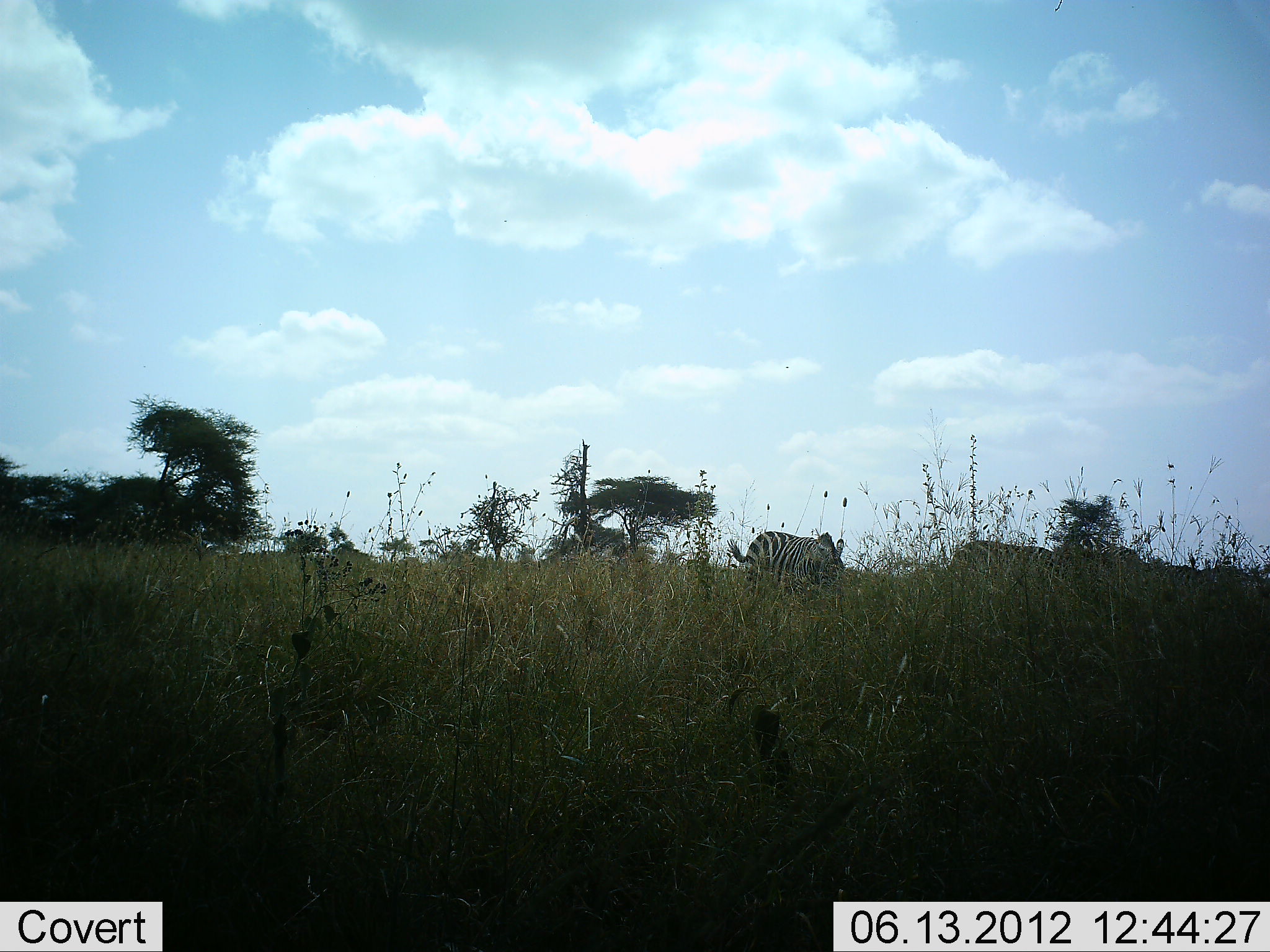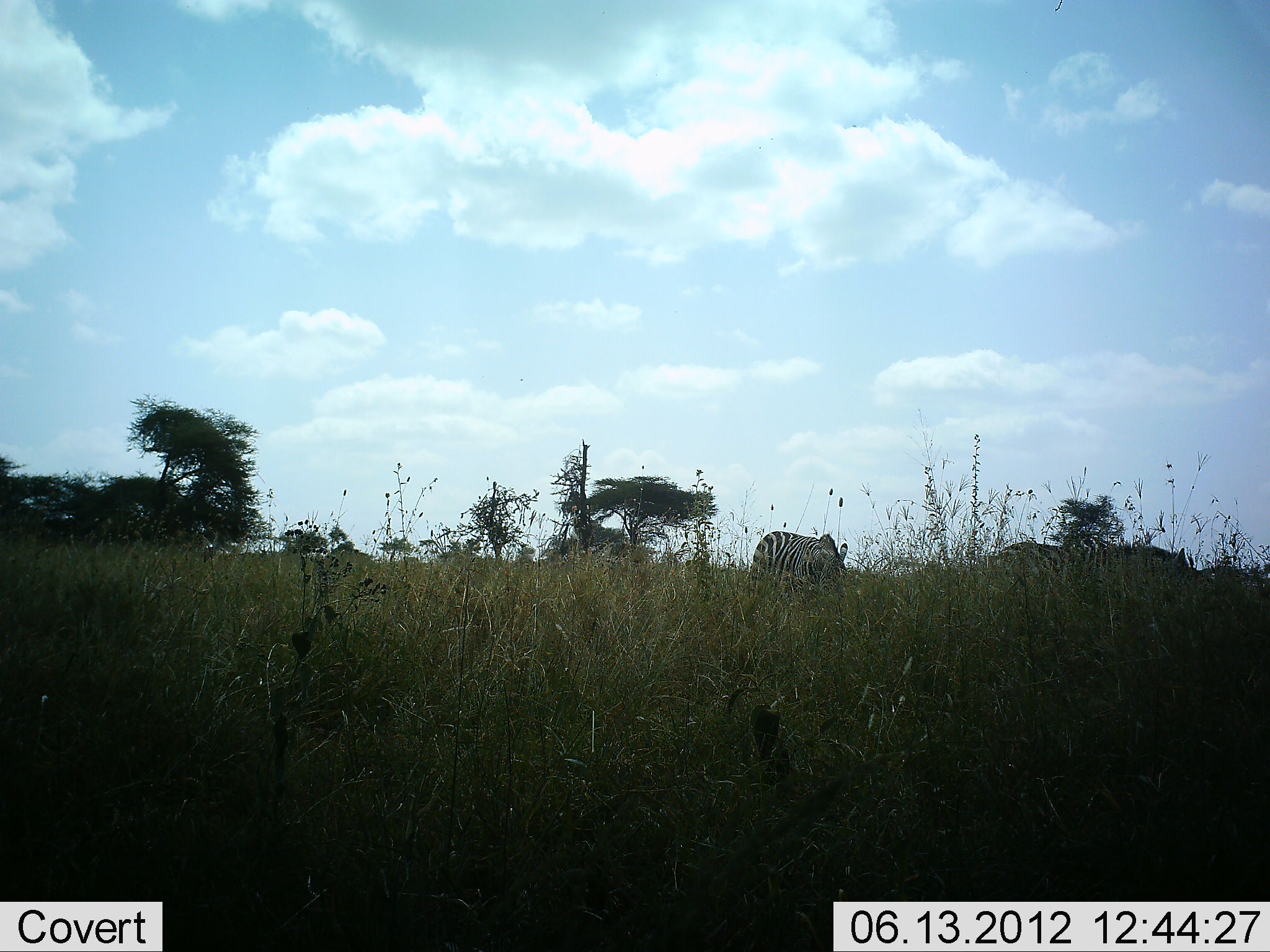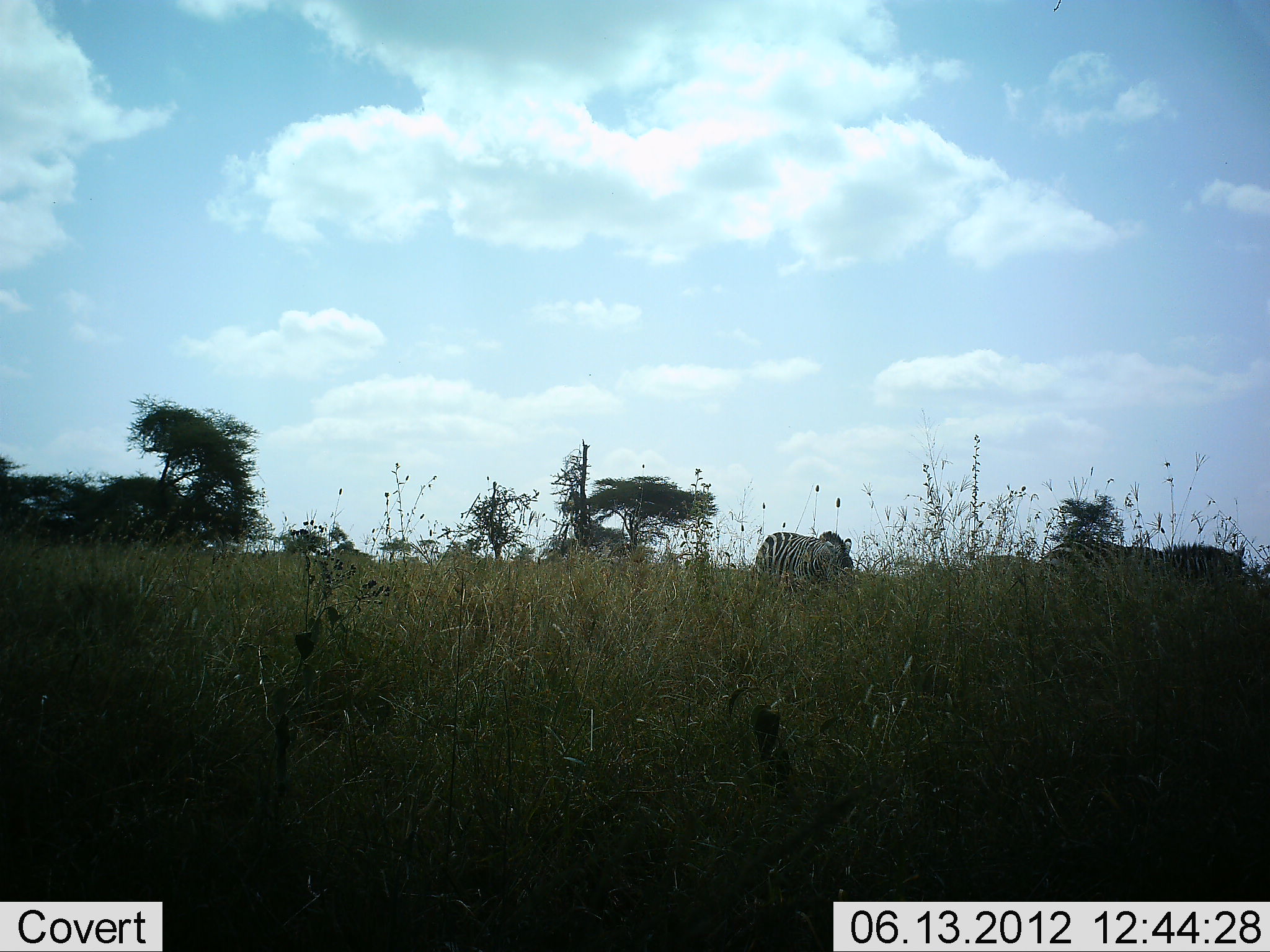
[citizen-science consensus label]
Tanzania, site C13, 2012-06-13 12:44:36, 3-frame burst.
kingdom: Animalia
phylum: Chordata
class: Mammalia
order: Perissodactyla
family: Equidae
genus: Equus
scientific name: Equus quagga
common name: plains zebra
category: zebra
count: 3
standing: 20%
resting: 0%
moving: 90%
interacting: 0%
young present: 0%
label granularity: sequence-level